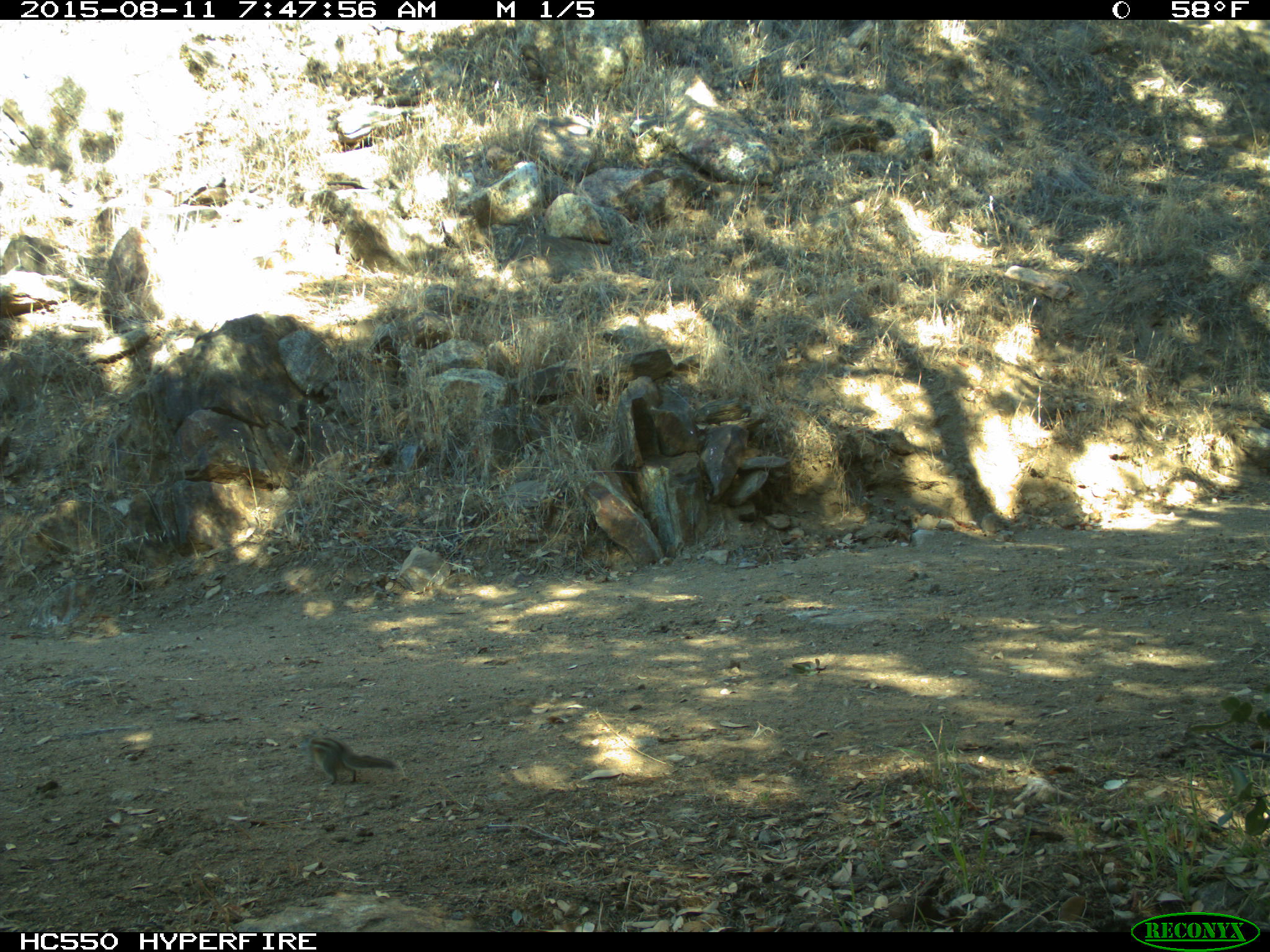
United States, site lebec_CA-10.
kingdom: Animalia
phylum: Chordata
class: Mammalia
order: Rodentia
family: Sciuridae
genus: Tamias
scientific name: Tamias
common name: chipmunk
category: unidentified chipmunk